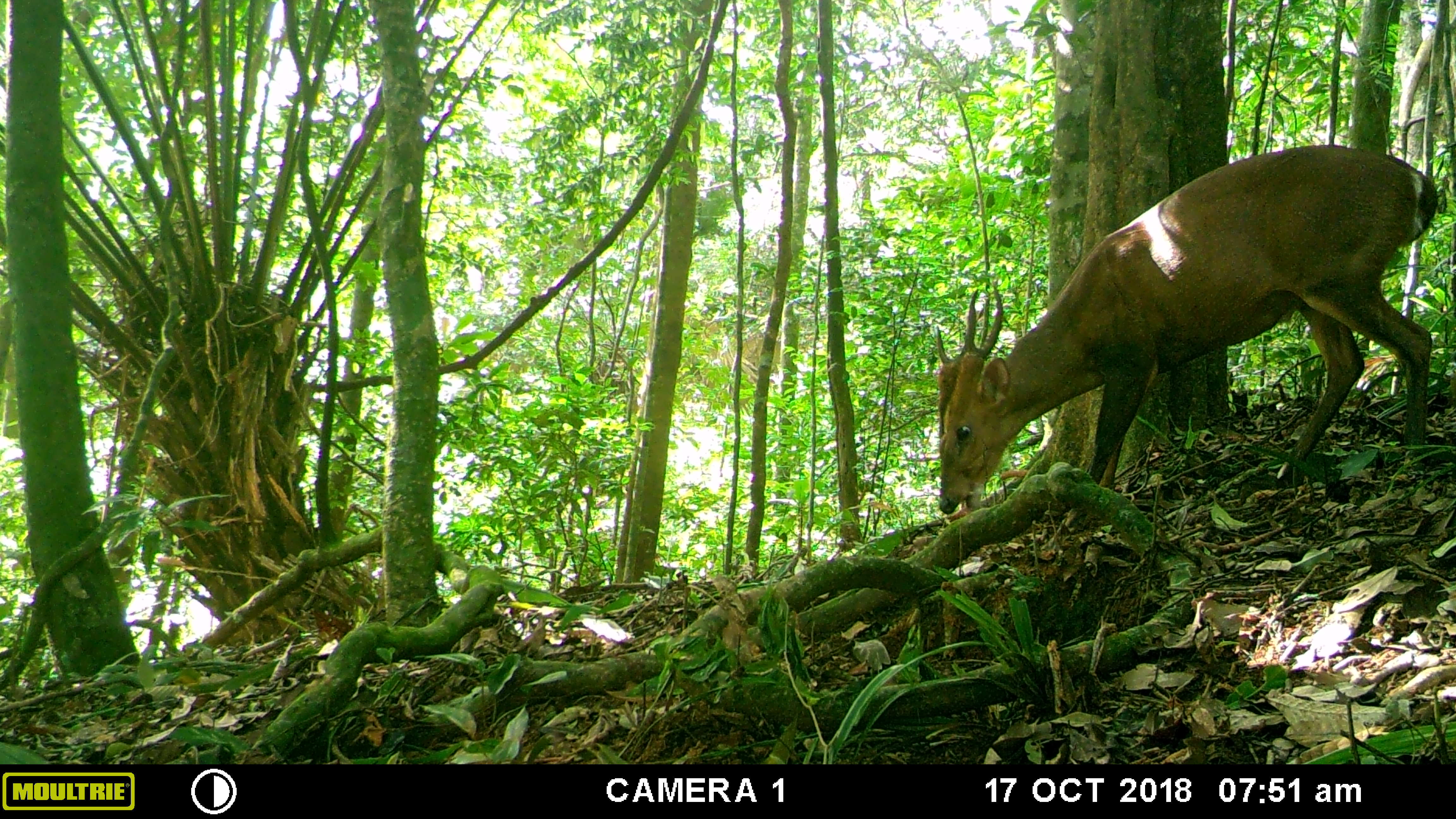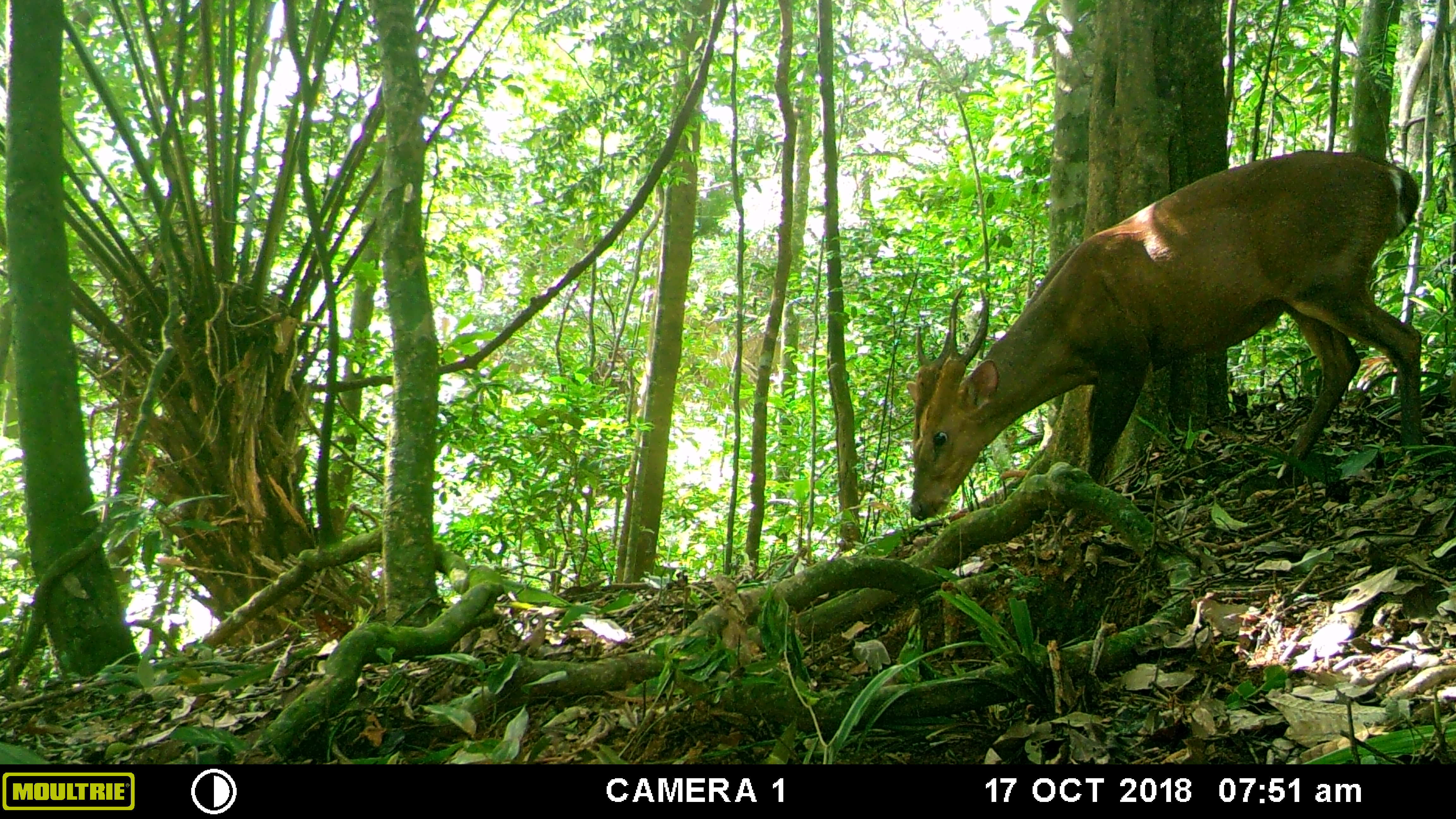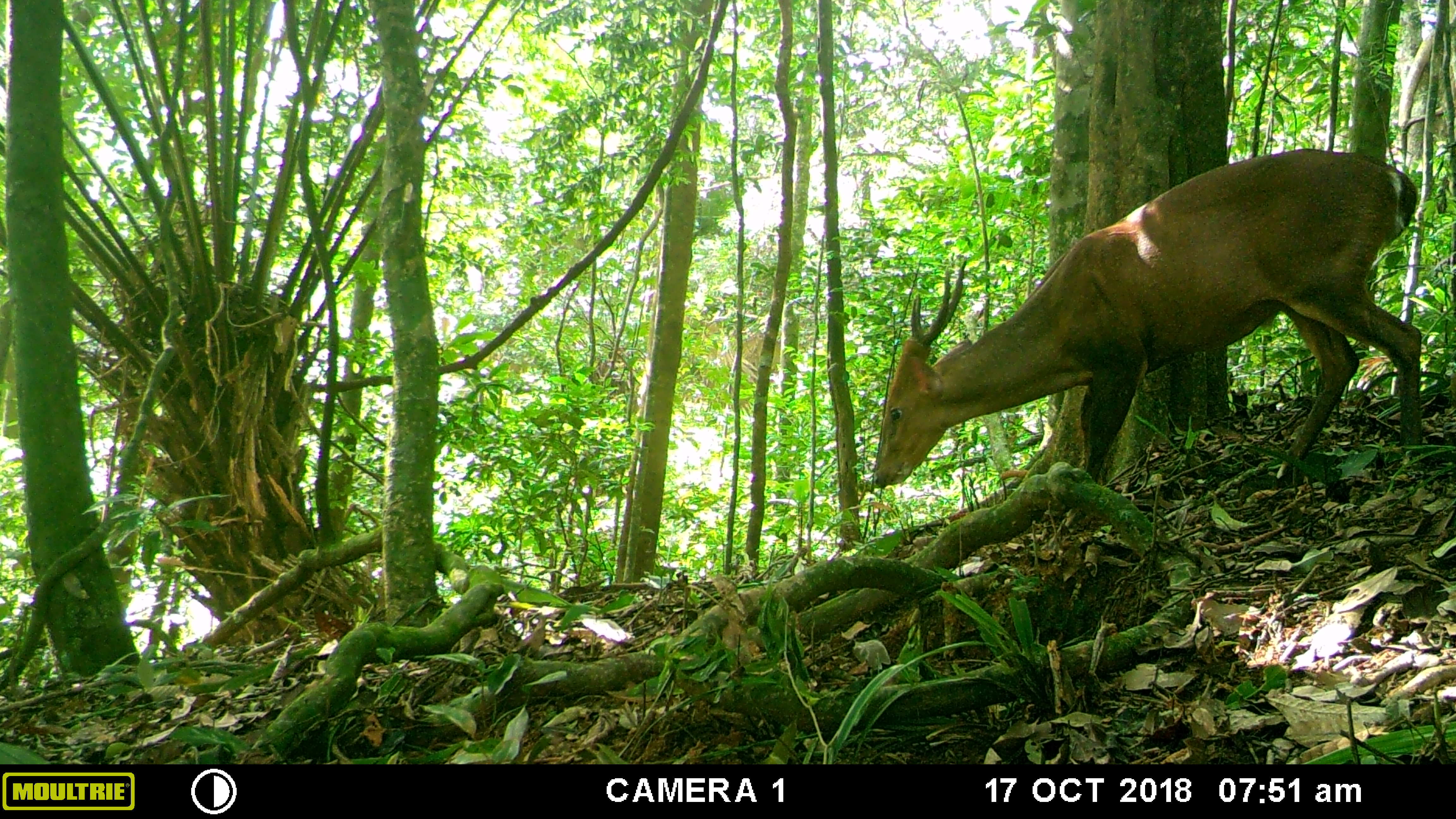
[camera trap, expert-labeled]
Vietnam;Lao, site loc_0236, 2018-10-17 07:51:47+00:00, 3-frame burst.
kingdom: Animalia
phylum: Chordata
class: Mammalia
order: Artiodactyla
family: Cervidae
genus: Muntiacus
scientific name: Muntiacus vuquangensis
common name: large-antlered muntjac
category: large antlered muntjac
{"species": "large antlered muntjac (large-antlered muntjac) (Muntiacus vuquangensis)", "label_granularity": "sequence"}